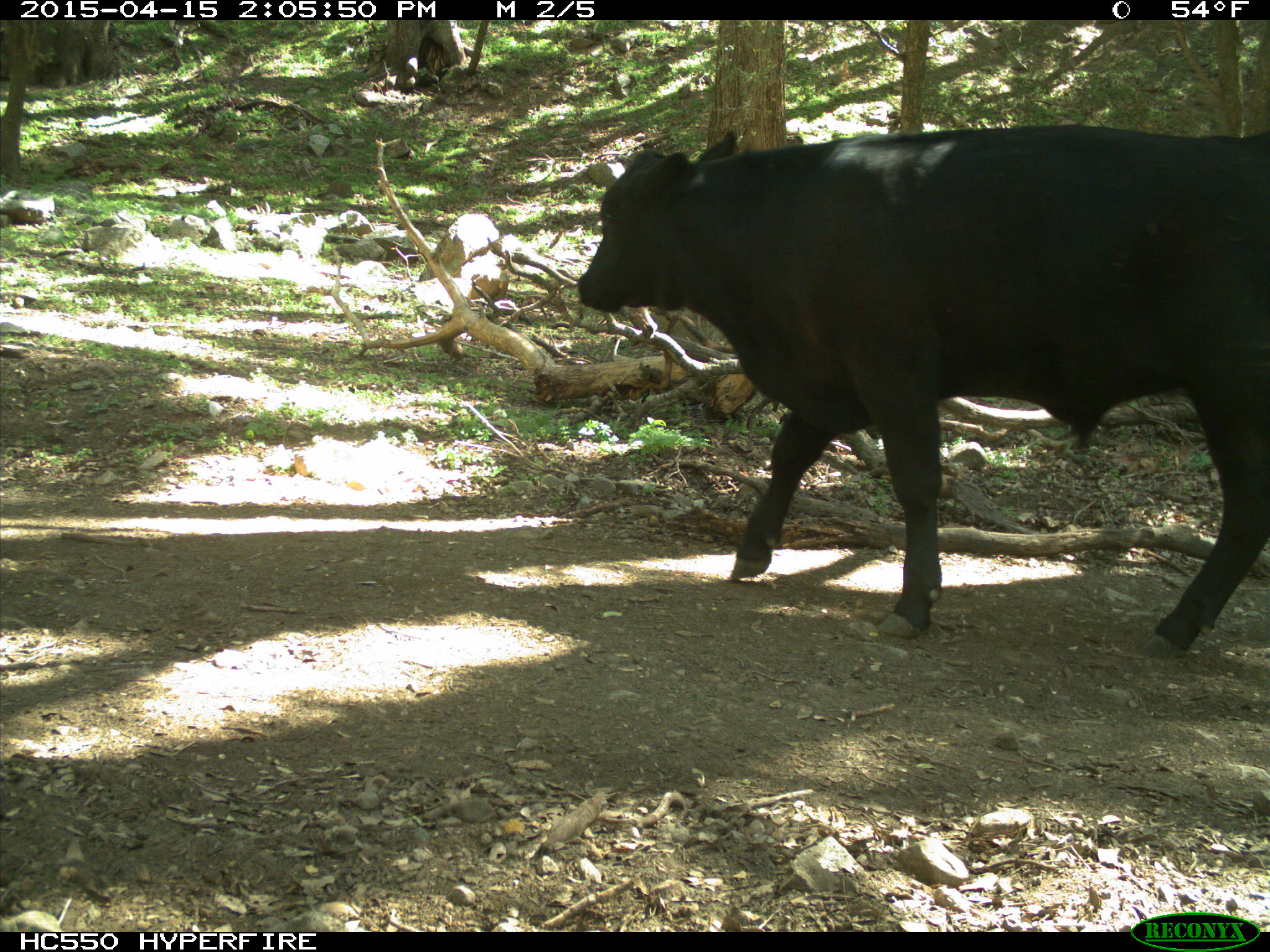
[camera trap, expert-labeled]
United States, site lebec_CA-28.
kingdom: Animalia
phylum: Chordata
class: Mammalia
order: Artiodactyla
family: Bovidae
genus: Bos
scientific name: Bos taurus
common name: domestic cow